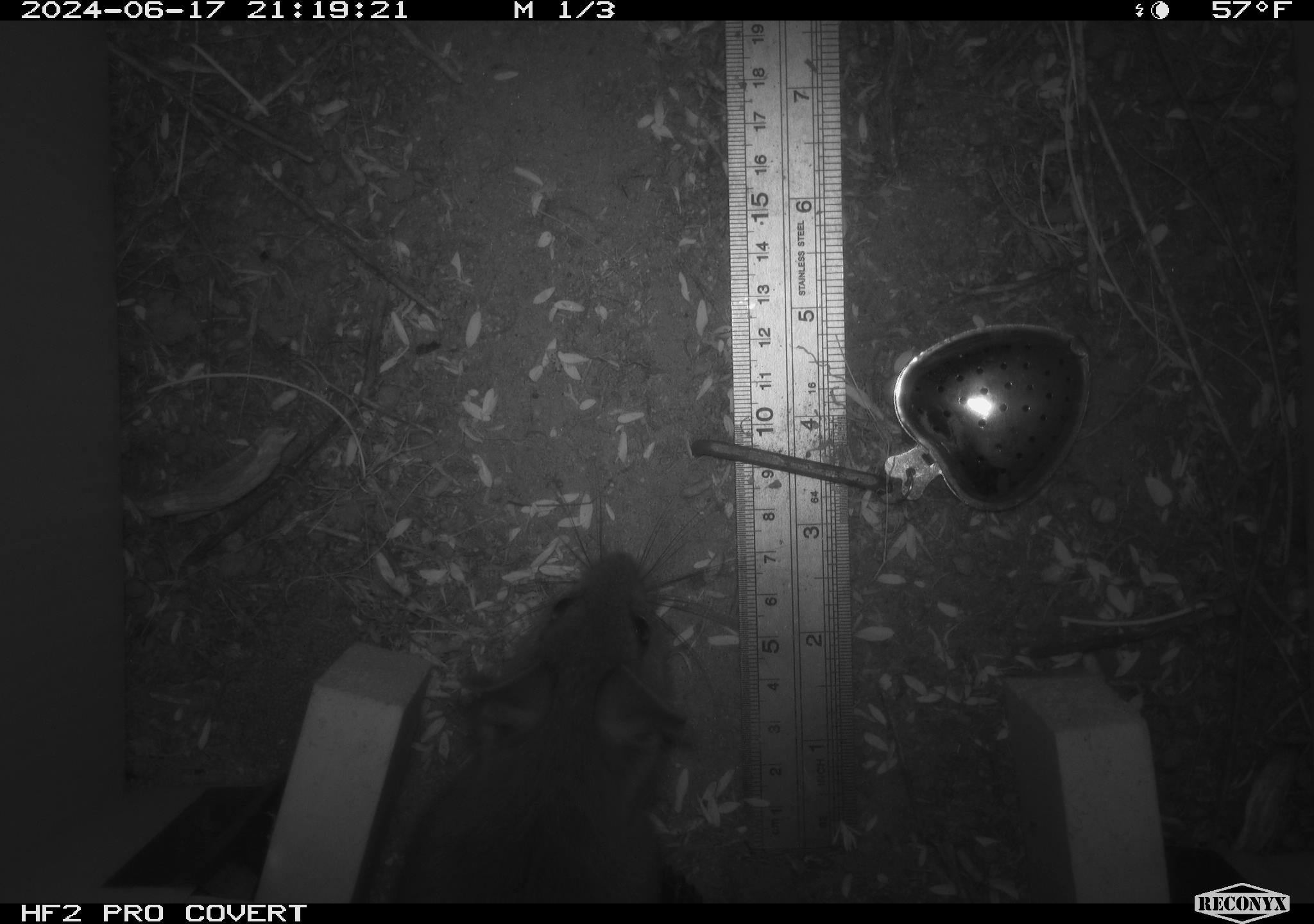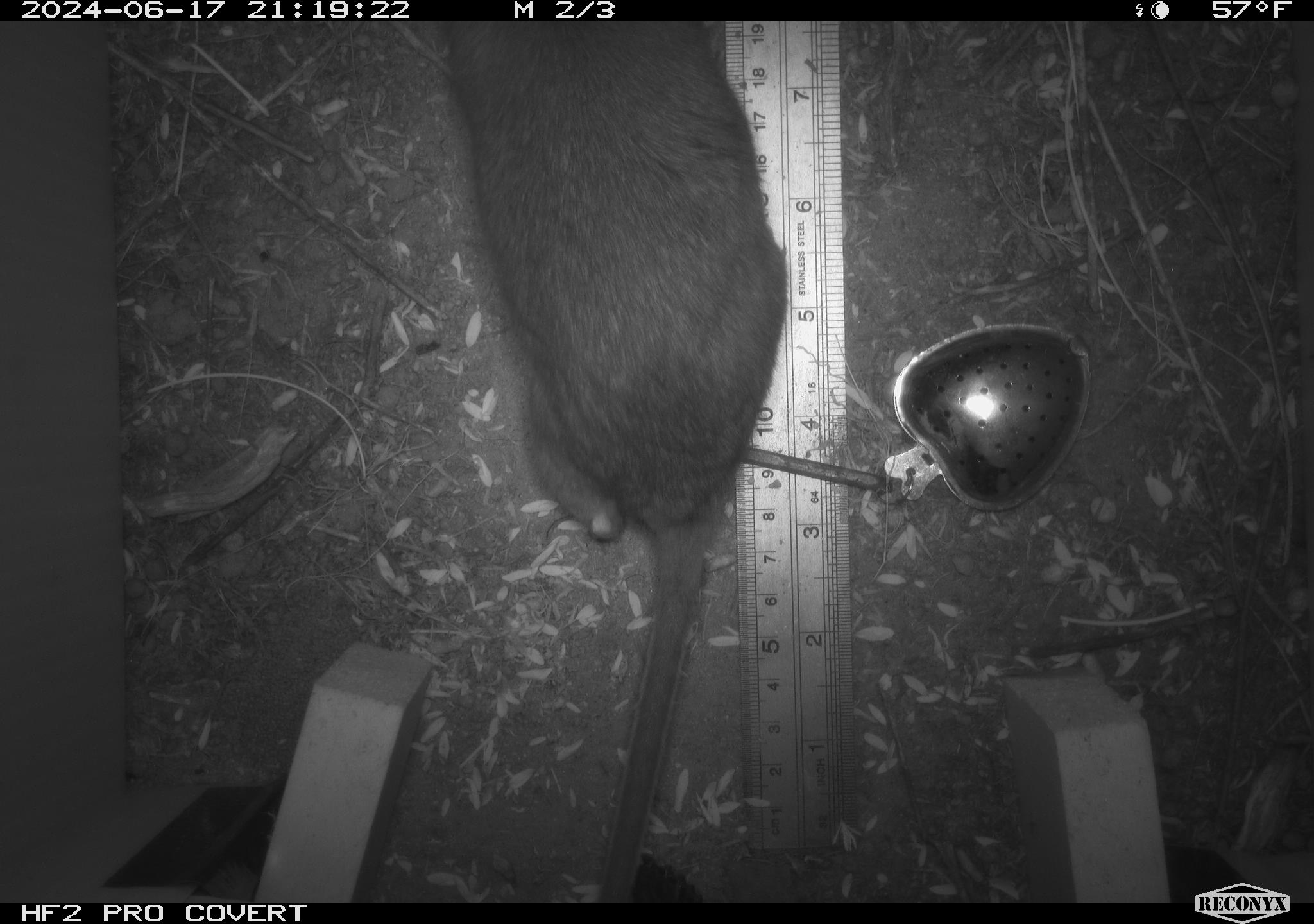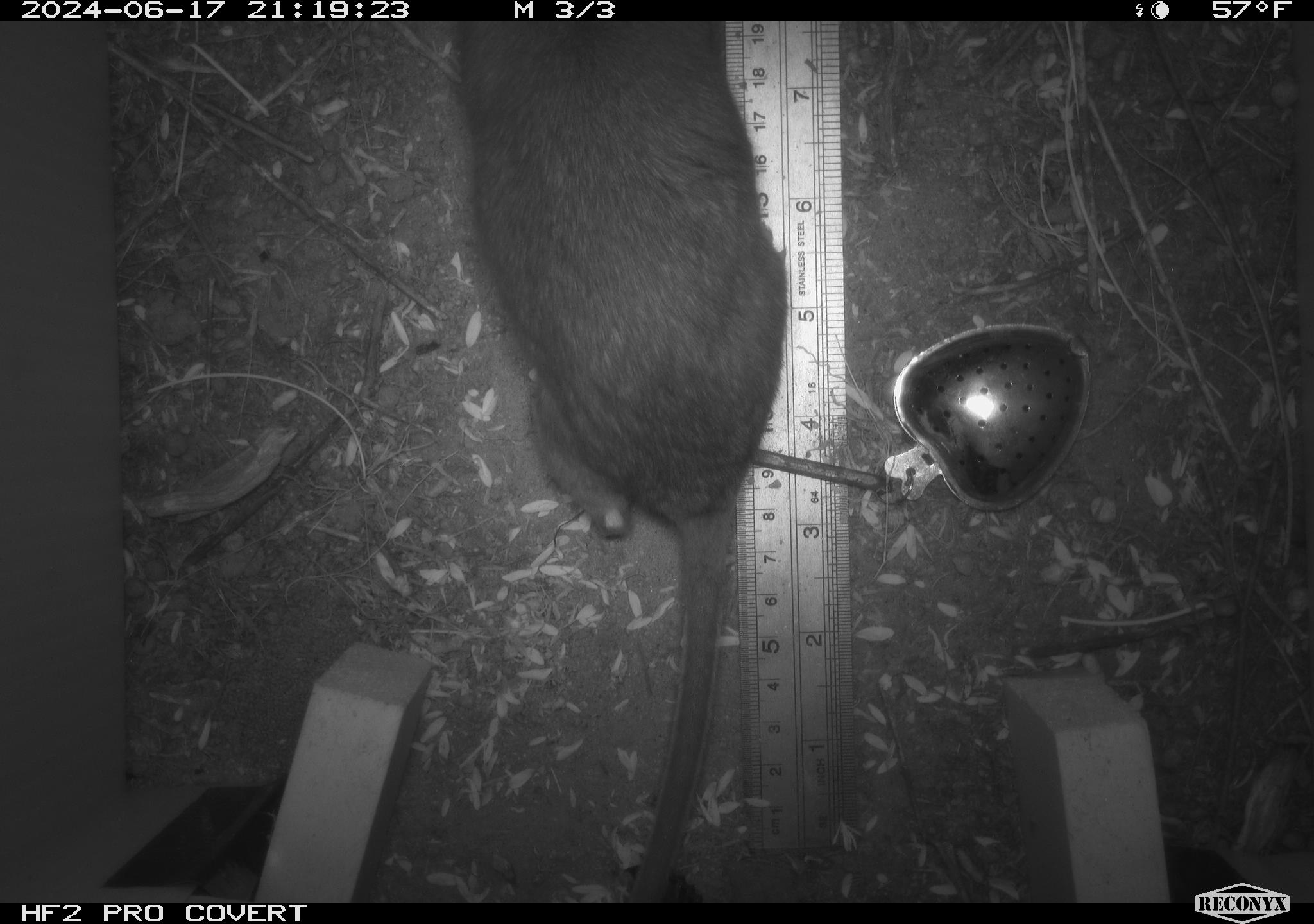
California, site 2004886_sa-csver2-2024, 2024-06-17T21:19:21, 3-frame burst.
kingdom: Animalia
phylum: Chordata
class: Mammalia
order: Rodentia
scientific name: Rodentia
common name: rodent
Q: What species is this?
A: Rodent (Rodentia).